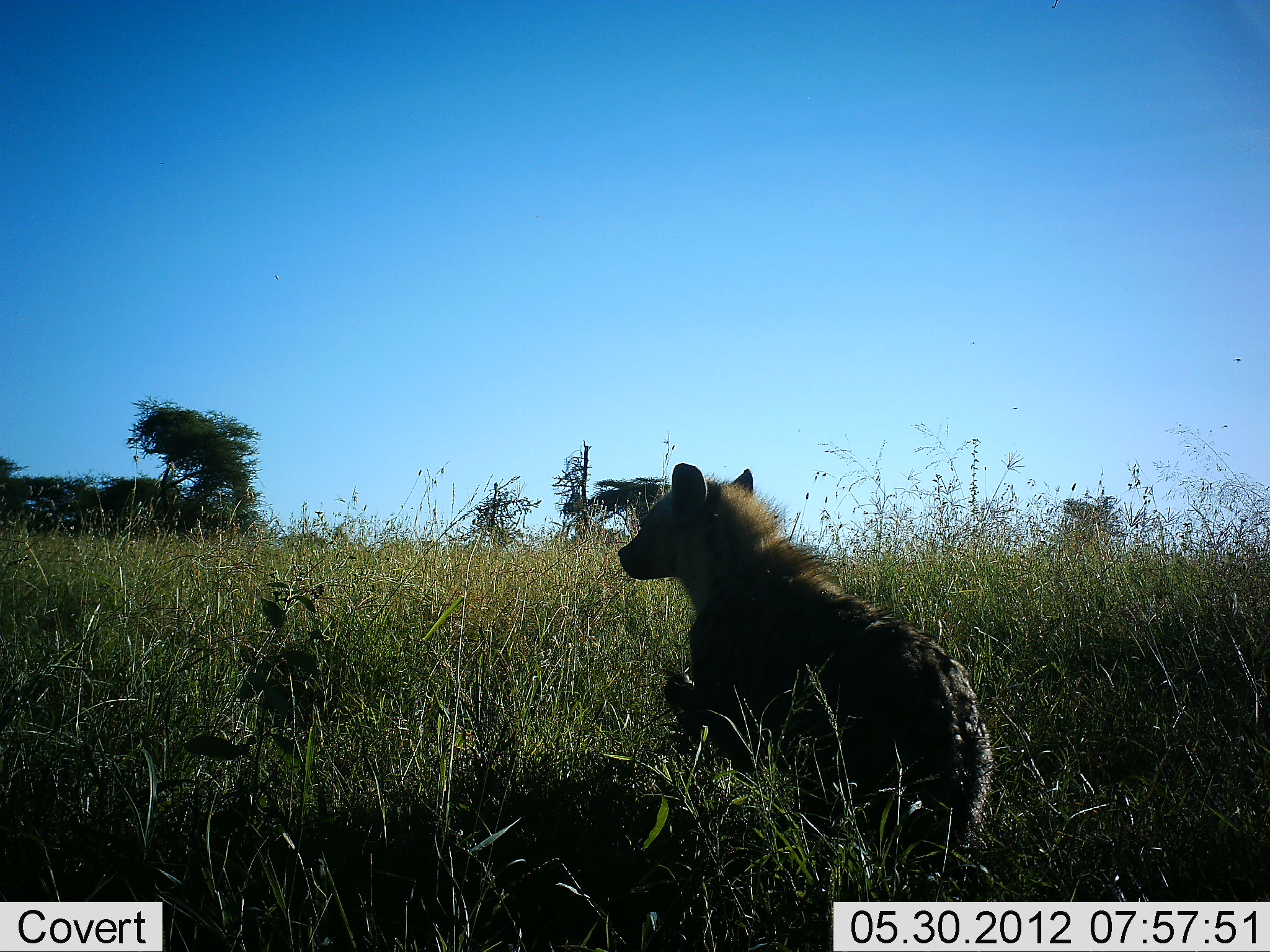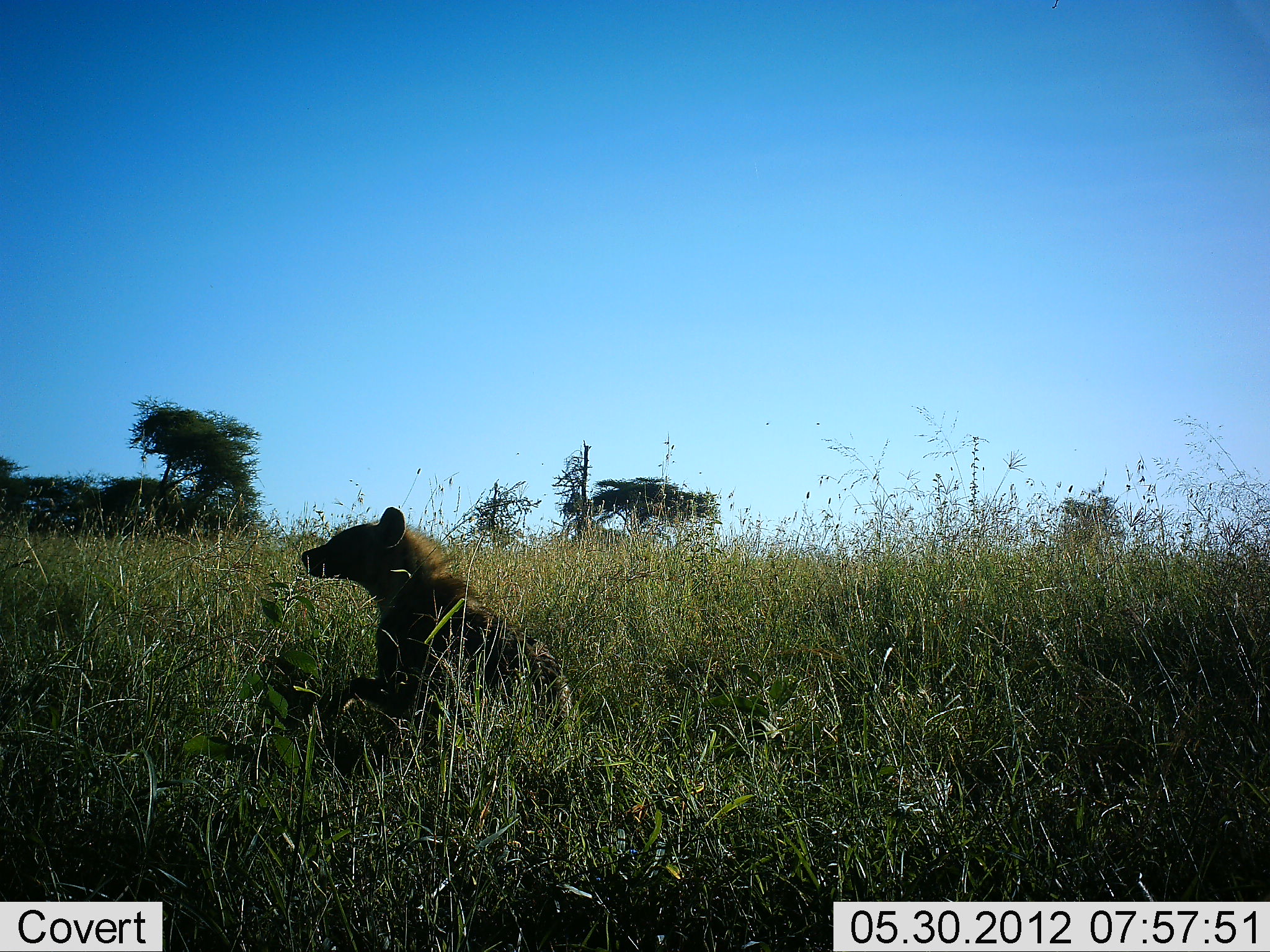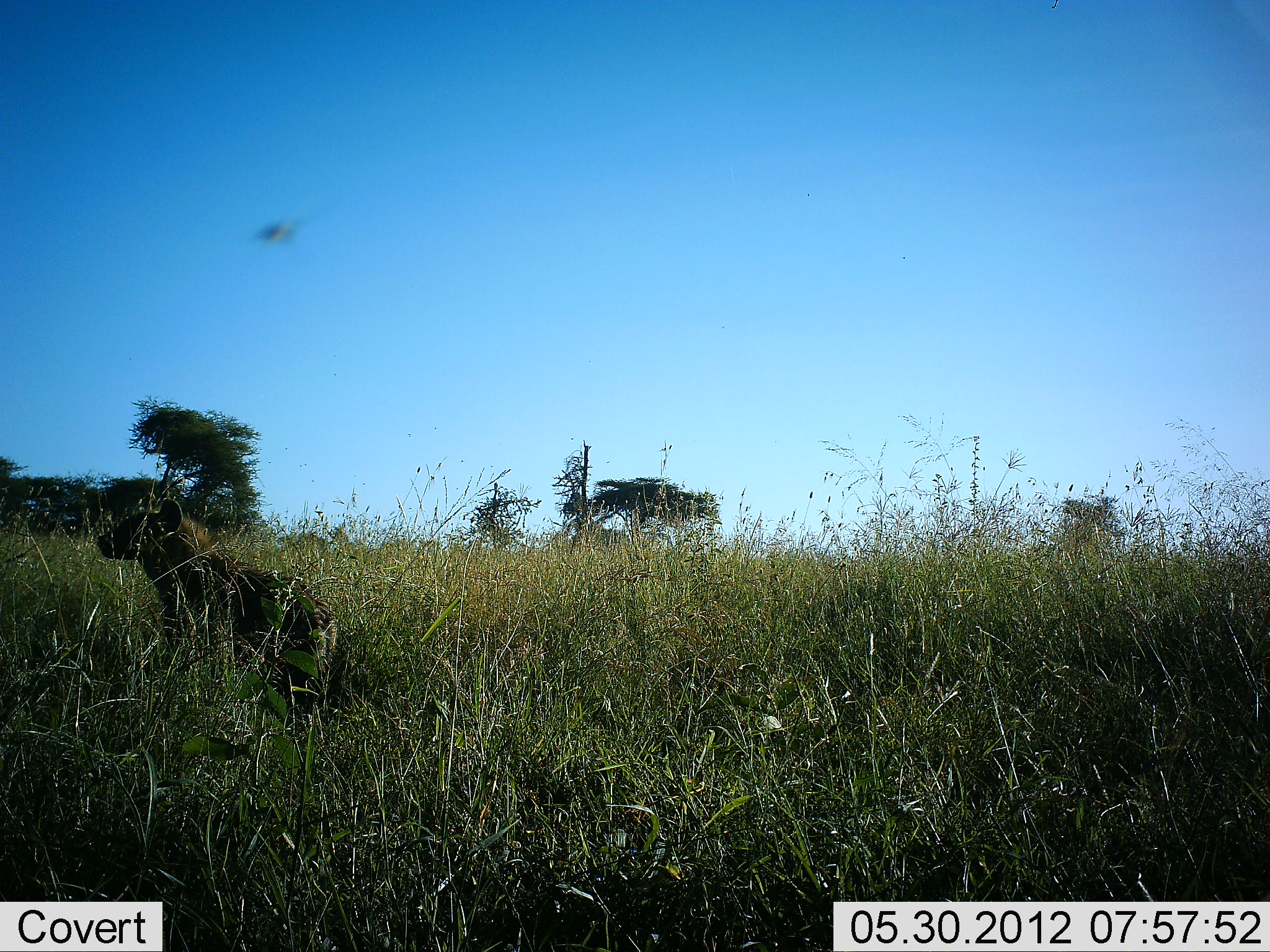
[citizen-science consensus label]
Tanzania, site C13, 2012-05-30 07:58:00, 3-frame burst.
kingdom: Animalia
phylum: Chordata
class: Mammalia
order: Carnivora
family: Hyaenidae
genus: Crocuta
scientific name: Crocuta crocuta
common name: spotted hyena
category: hyenaspotted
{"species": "hyenaspotted (spotted hyena) (Crocuta crocuta)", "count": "1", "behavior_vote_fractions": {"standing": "0%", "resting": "0%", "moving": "100%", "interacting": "0%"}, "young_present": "0%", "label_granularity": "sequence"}